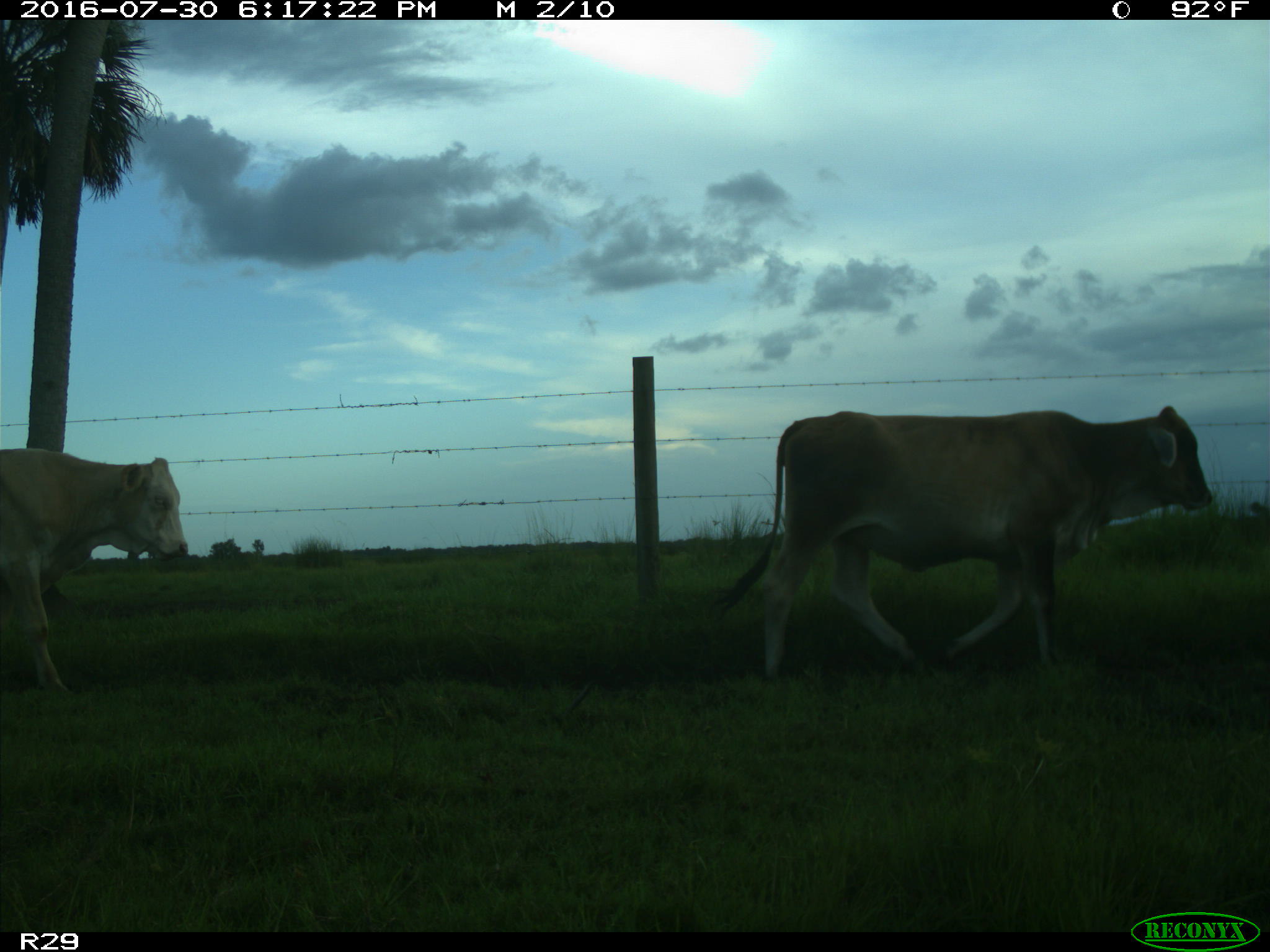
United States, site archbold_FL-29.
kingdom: Animalia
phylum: Chordata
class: Mammalia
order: Artiodactyla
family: Bovidae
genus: Bos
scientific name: Bos taurus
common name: domestic cow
Bos taurus (domestic cow).